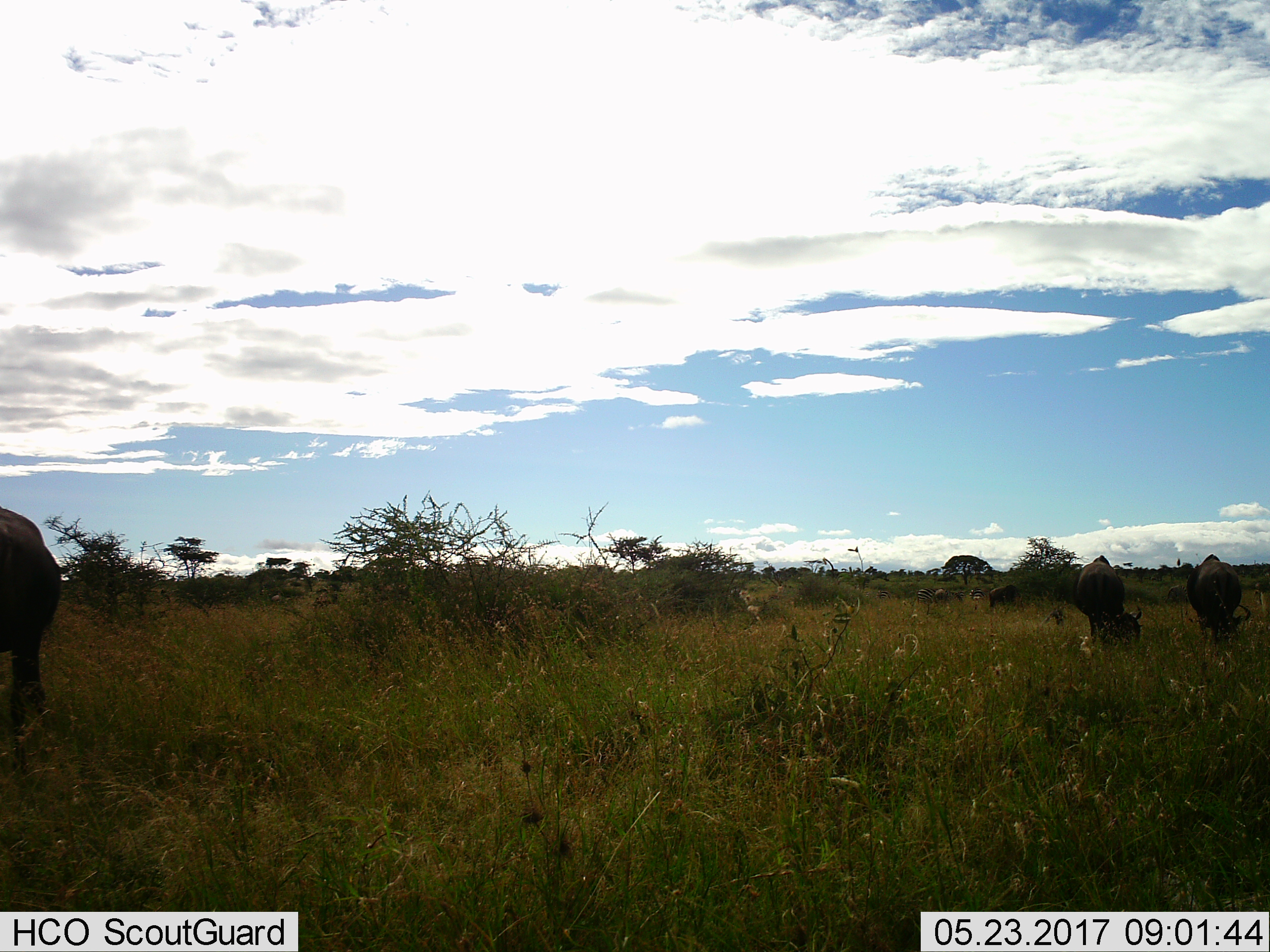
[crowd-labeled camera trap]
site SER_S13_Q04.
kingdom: Animalia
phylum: Chordata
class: Mammalia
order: Artiodactyla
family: Bovidae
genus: Connochaetes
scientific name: Connochaetes taurinus taurinus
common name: blue wildebeest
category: wildebeestblue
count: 4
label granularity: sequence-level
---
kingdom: Animalia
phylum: Chordata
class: Mammalia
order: Perissodactyla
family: Equidae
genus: Equus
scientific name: Equus quagga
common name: plains zebra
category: zebraplains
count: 4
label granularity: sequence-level